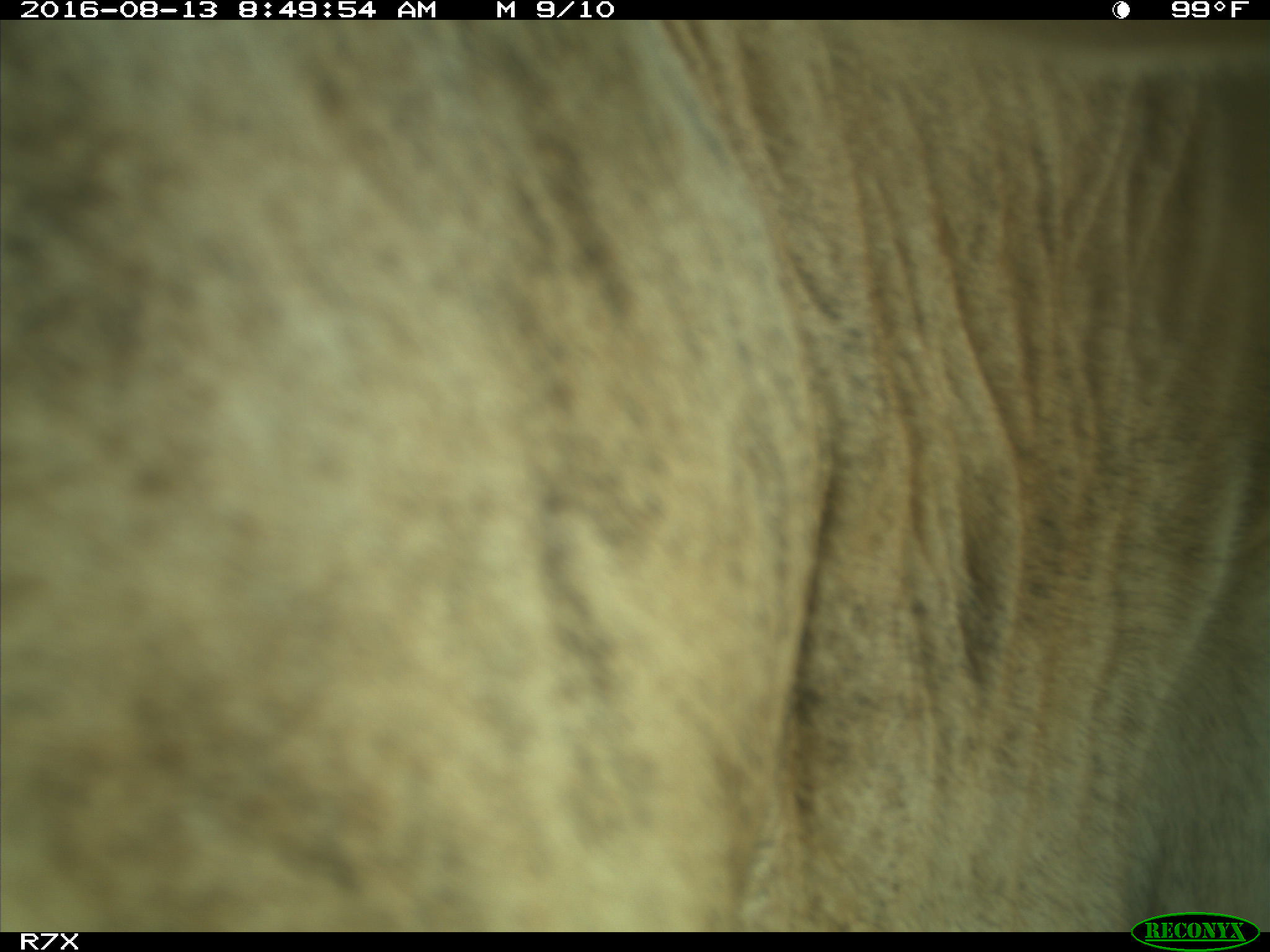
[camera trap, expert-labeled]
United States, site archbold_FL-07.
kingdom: Animalia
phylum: Chordata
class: Mammalia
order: Artiodactyla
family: Bovidae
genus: Bos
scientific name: Bos taurus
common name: domestic cow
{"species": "Bos taurus (domestic cow)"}